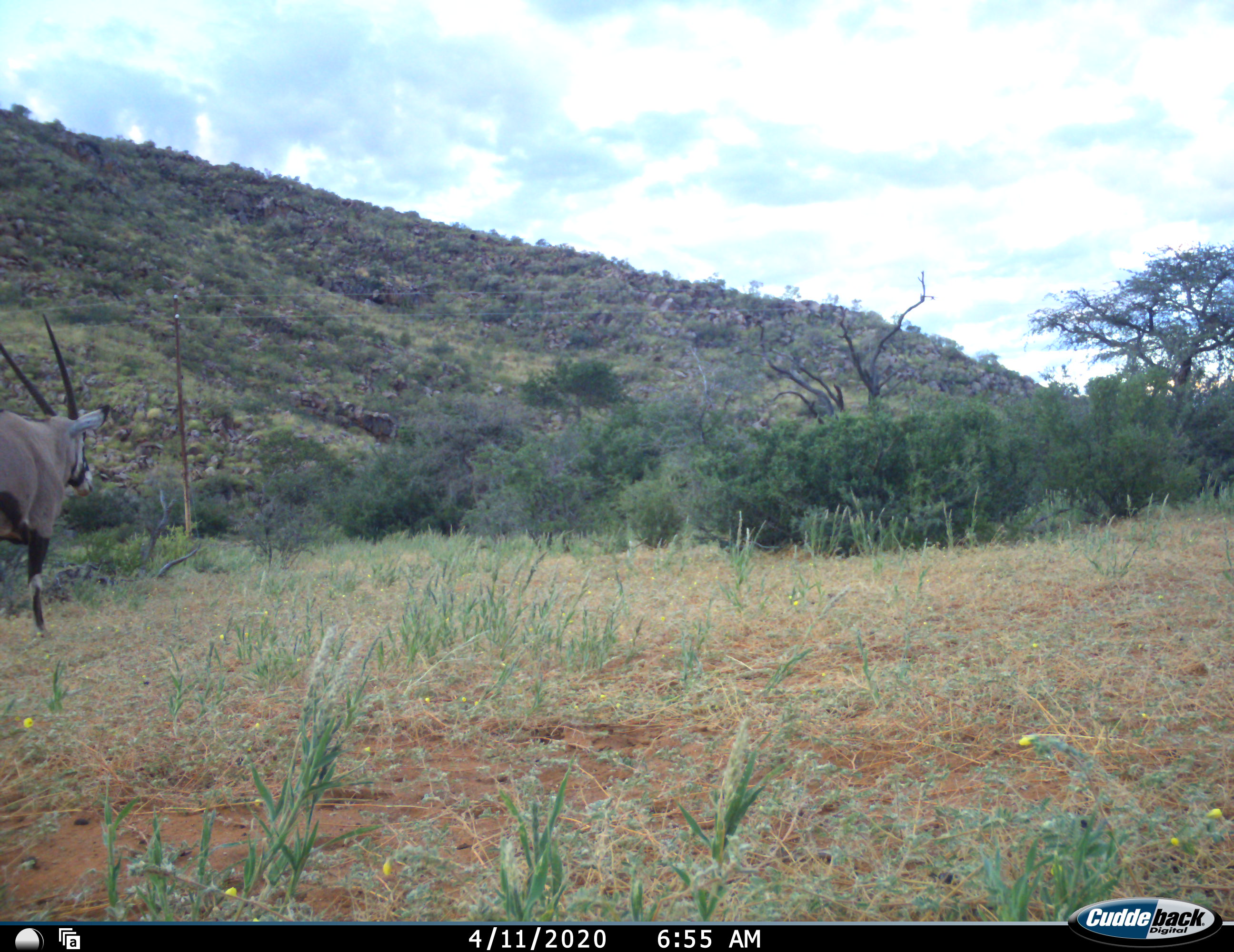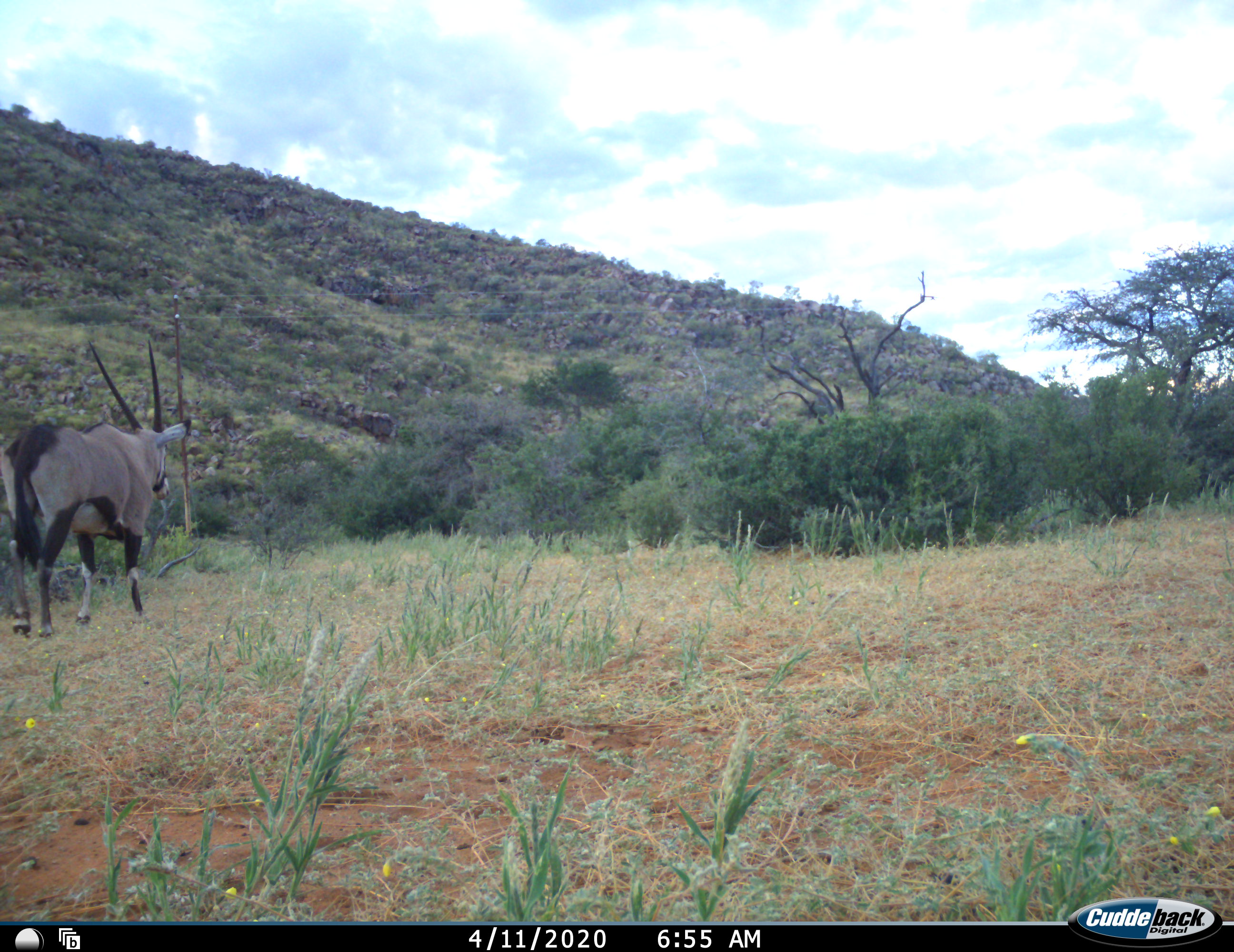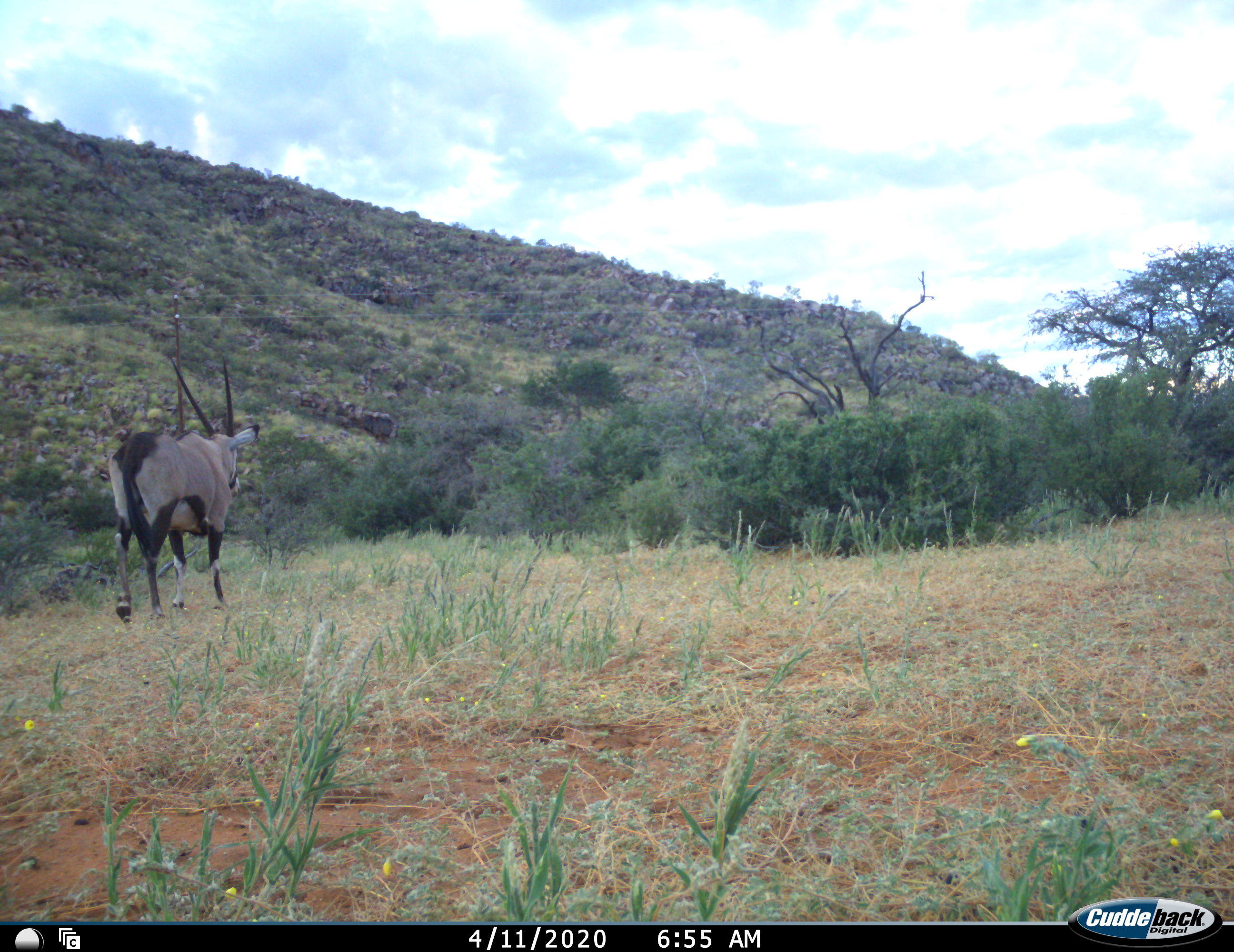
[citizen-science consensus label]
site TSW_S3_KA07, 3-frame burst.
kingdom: Animalia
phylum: Chordata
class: Mammalia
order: Artiodactyla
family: Bovidae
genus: Oryx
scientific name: Oryx gazella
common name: gemsbok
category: oryx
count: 1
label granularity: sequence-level